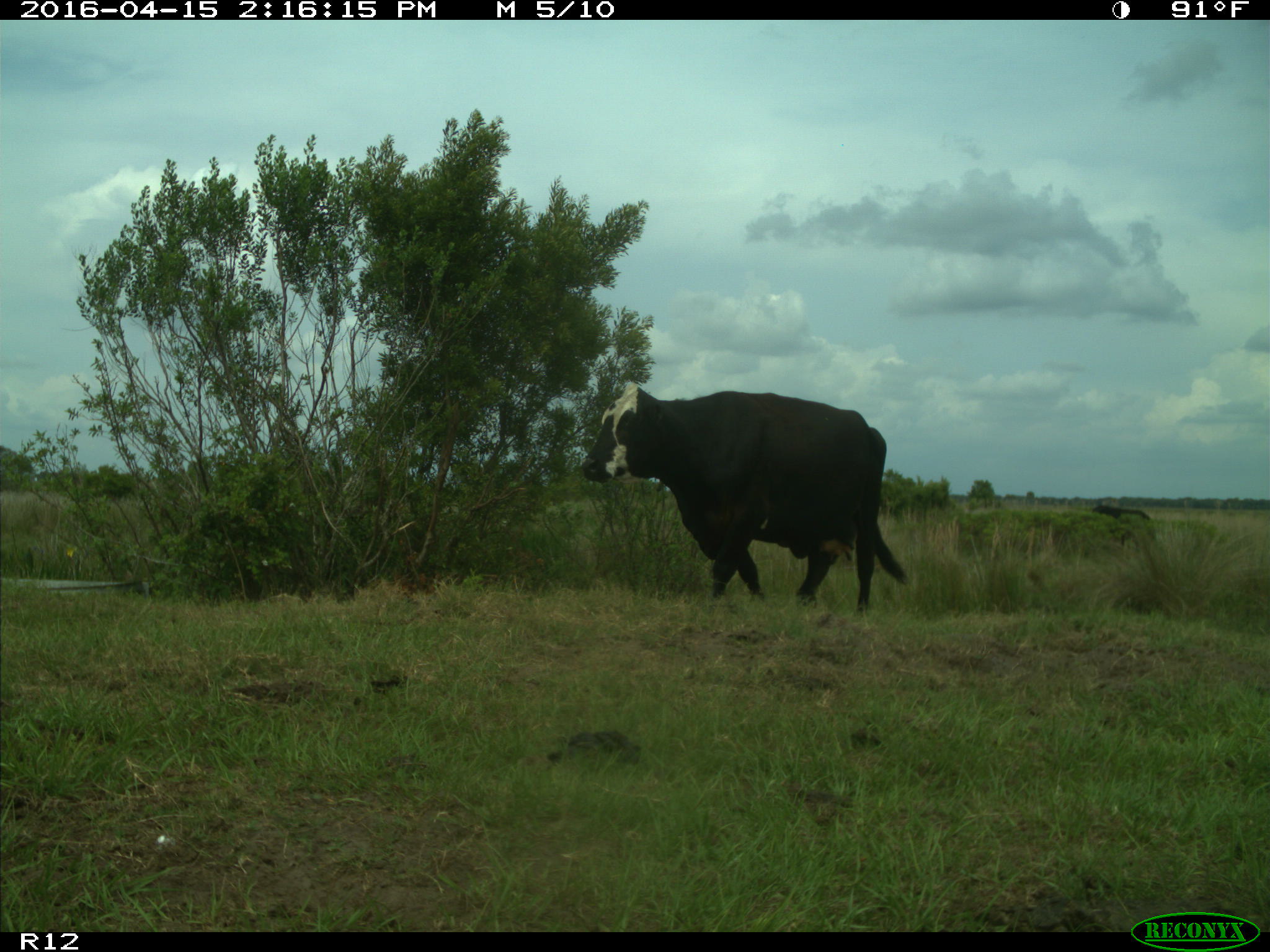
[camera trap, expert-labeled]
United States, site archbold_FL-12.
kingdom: Animalia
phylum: Chordata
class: Mammalia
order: Artiodactyla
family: Bovidae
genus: Bos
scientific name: Bos taurus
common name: domestic cow